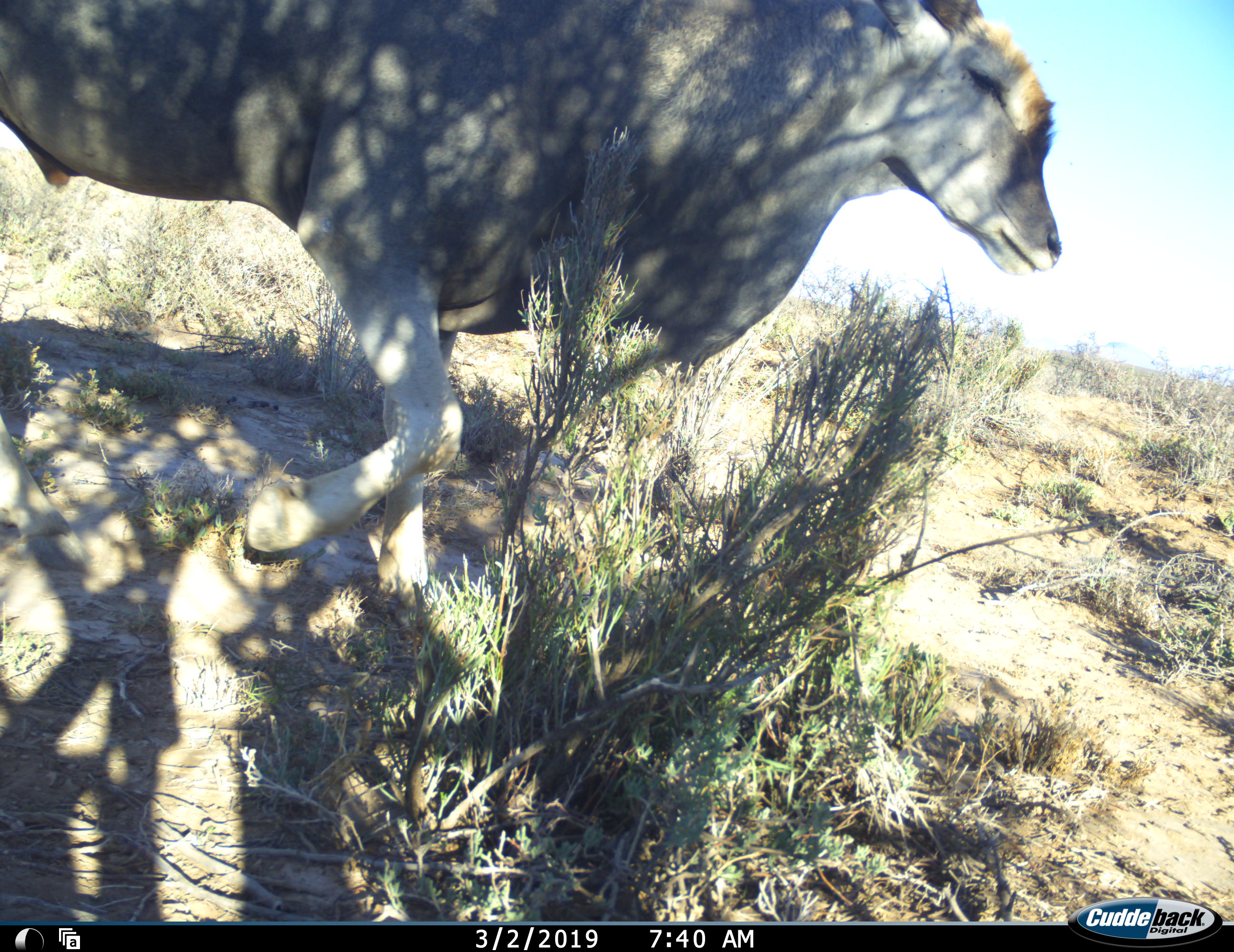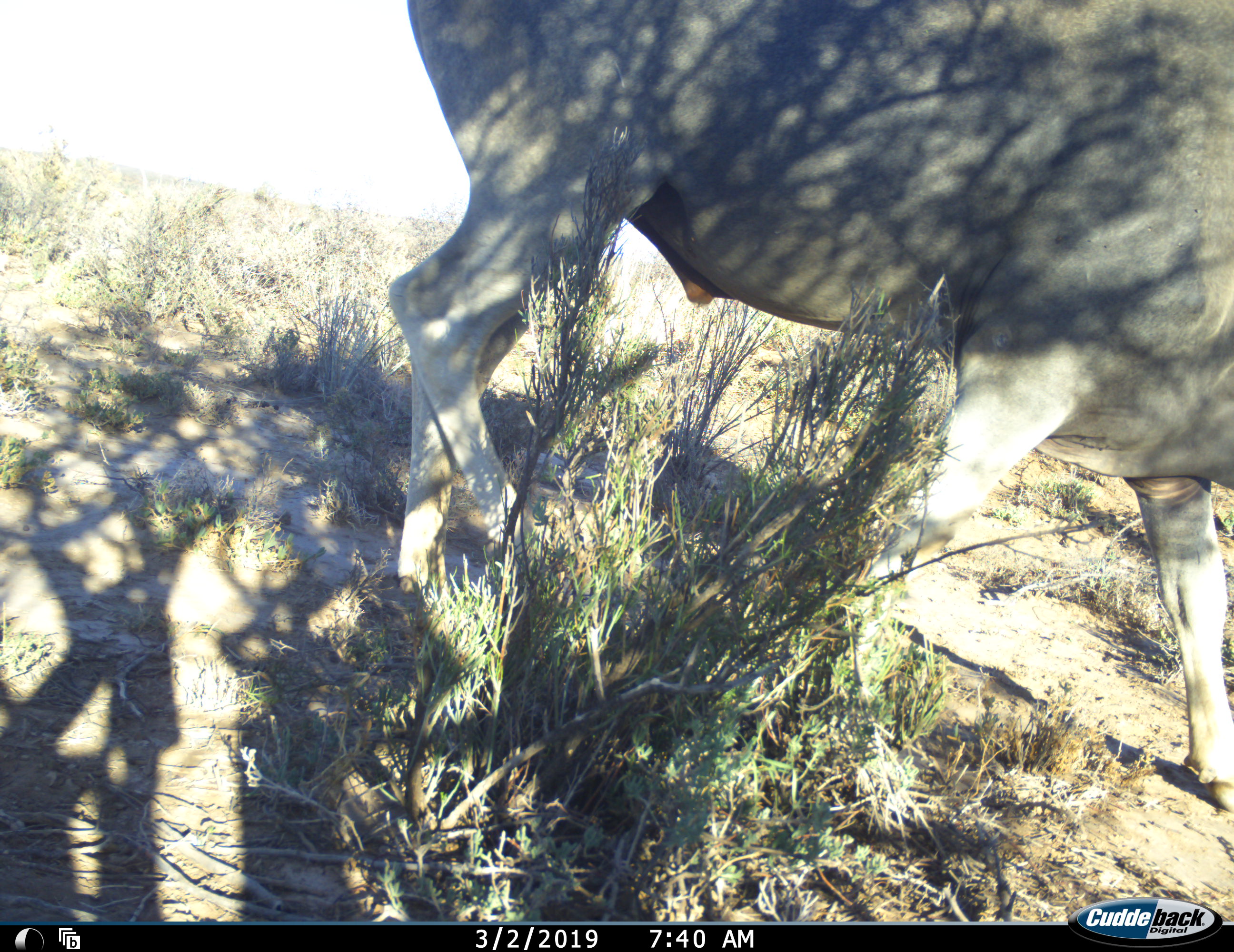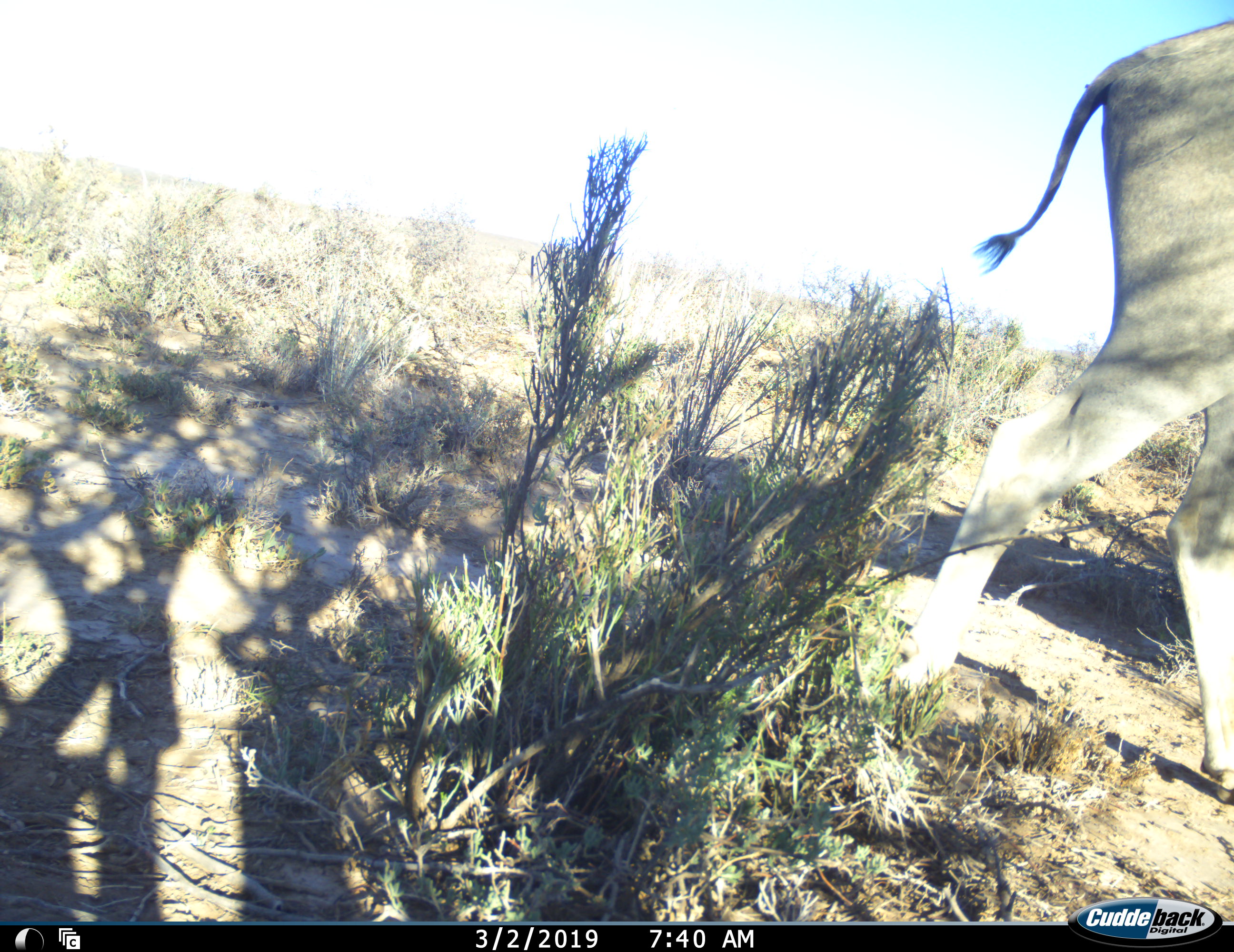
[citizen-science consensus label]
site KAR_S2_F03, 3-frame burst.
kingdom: Animalia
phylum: Chordata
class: Mammalia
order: Artiodactyla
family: Bovidae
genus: Tragelaphus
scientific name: Tragelaphus oryx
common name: eland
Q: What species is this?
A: Eland (Tragelaphus oryx).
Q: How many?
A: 1.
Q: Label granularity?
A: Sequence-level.